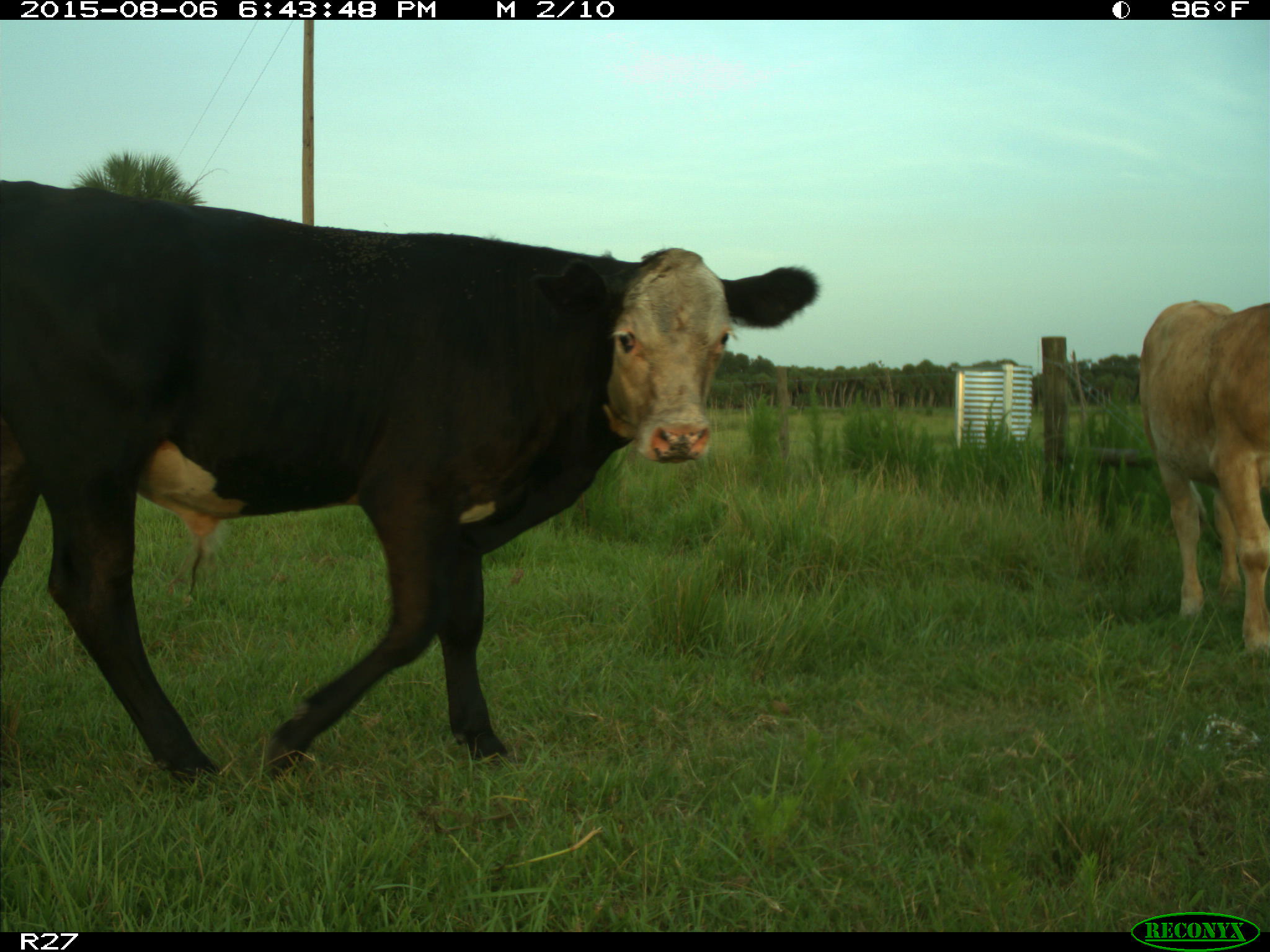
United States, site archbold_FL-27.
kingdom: Animalia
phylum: Chordata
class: Mammalia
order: Artiodactyla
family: Bovidae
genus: Bos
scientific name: Bos taurus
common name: domestic cow